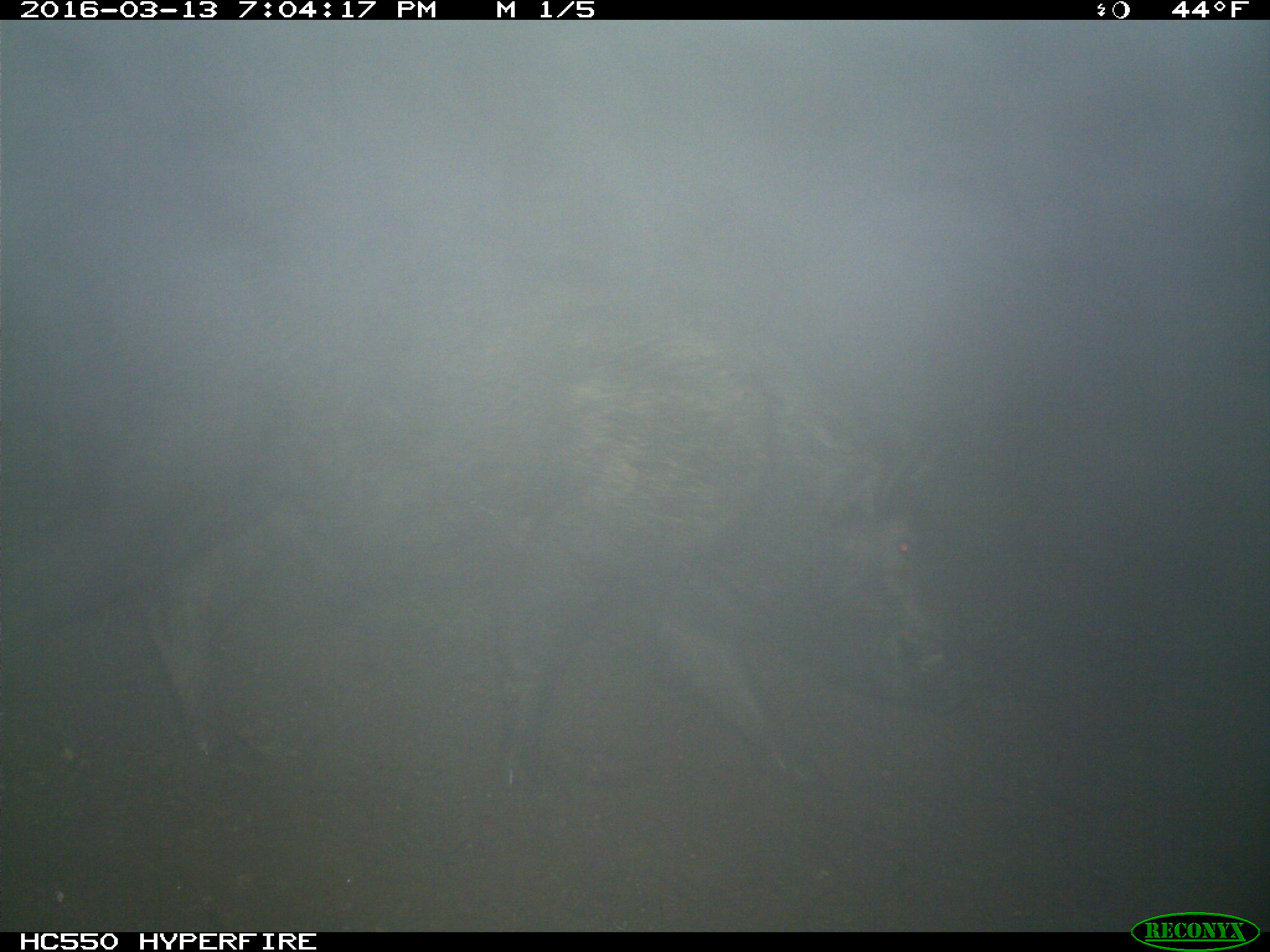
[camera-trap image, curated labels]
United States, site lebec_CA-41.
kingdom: Animalia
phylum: Chordata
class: Mammalia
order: Artiodactyla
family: Suidae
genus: Sus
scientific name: Sus scrofa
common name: wild boar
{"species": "Sus scrofa (wild boar)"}